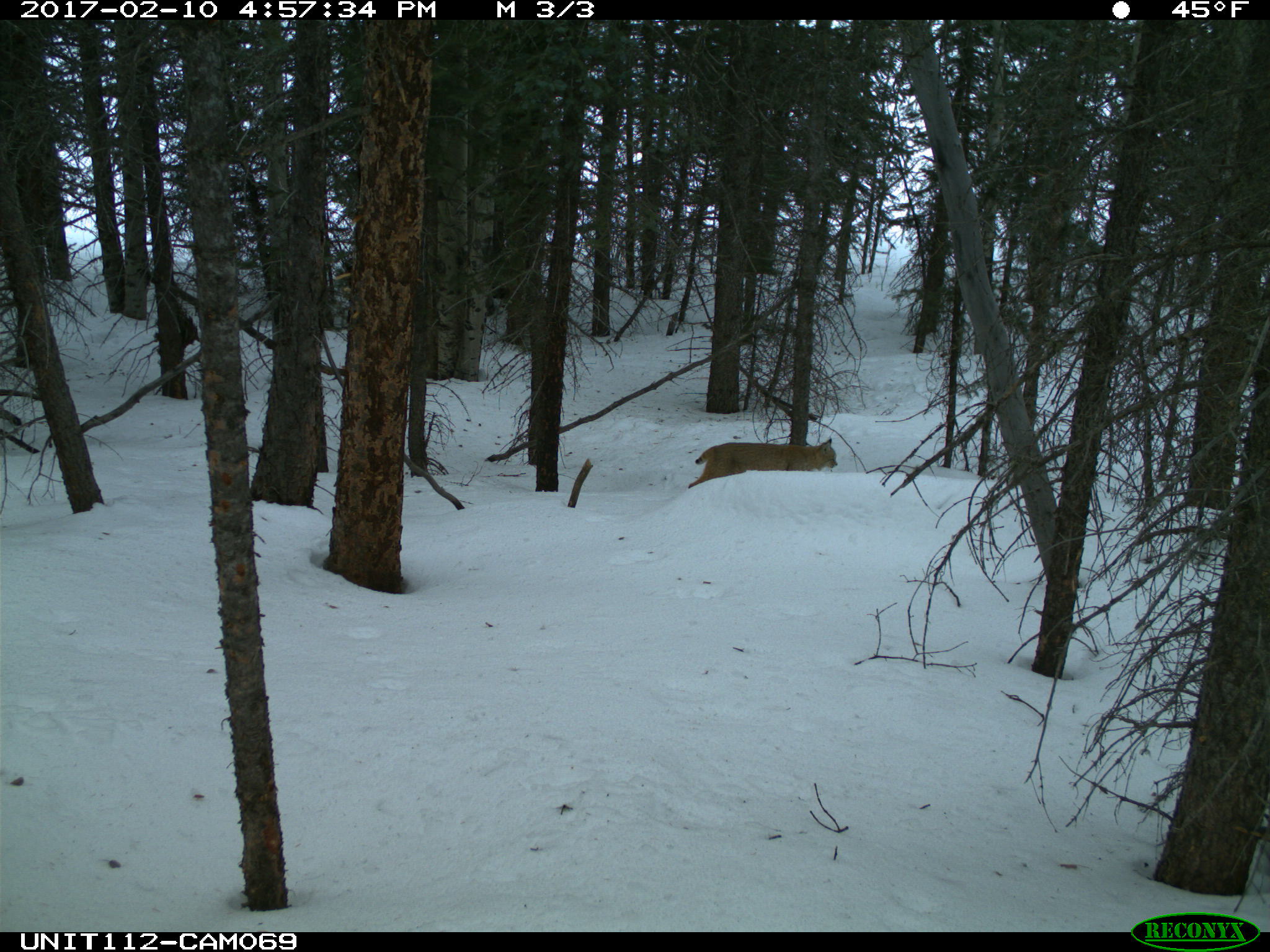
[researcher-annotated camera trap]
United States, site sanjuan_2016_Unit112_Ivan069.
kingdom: Animalia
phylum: Chordata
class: Mammalia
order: Carnivora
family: Felidae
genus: Lynx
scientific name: Lynx rufus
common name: bobcat